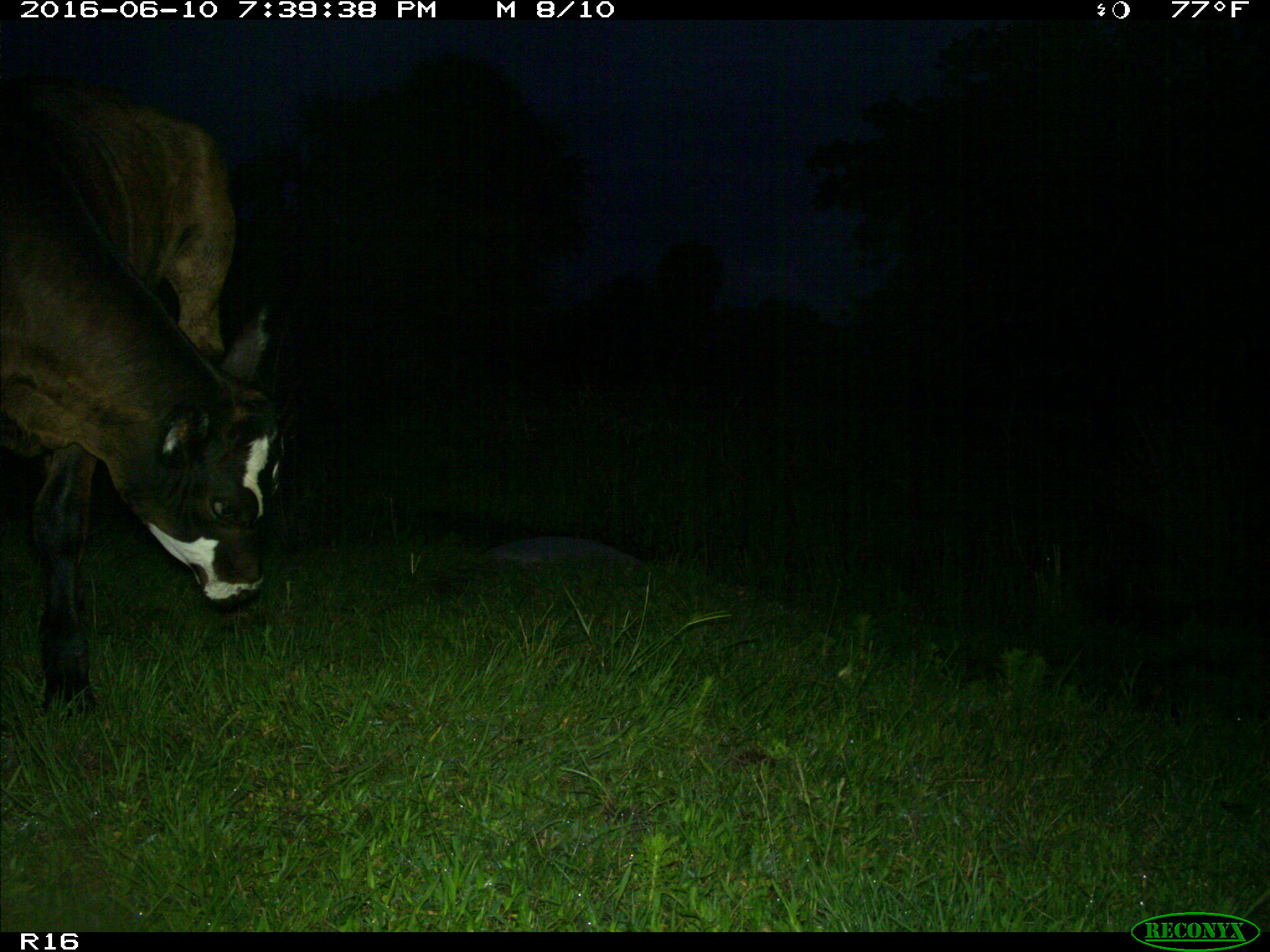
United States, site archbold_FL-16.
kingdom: Animalia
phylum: Chordata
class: Mammalia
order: Artiodactyla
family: Bovidae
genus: Bos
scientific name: Bos taurus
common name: domestic cow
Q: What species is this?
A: Bos taurus (domestic cow).